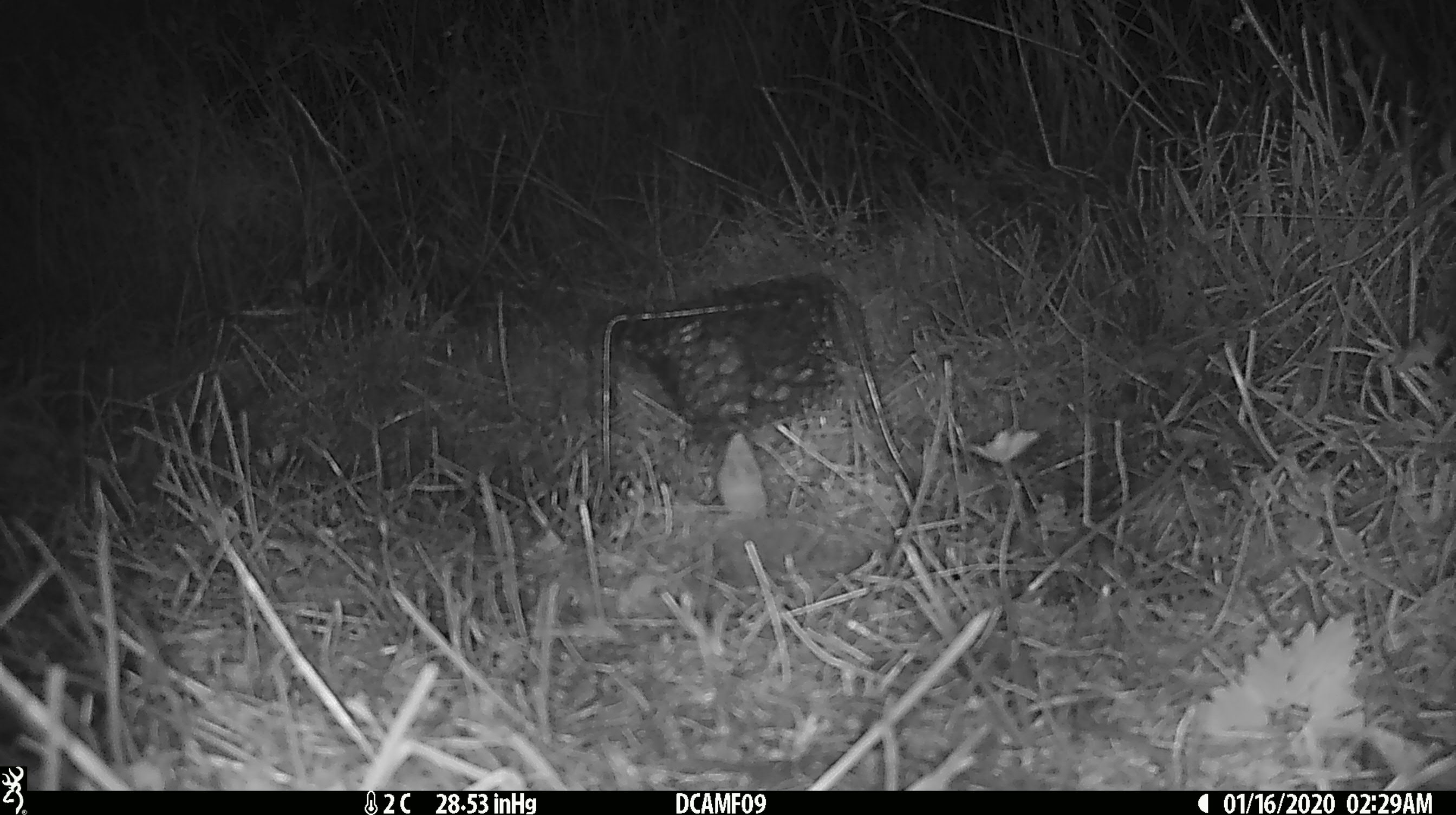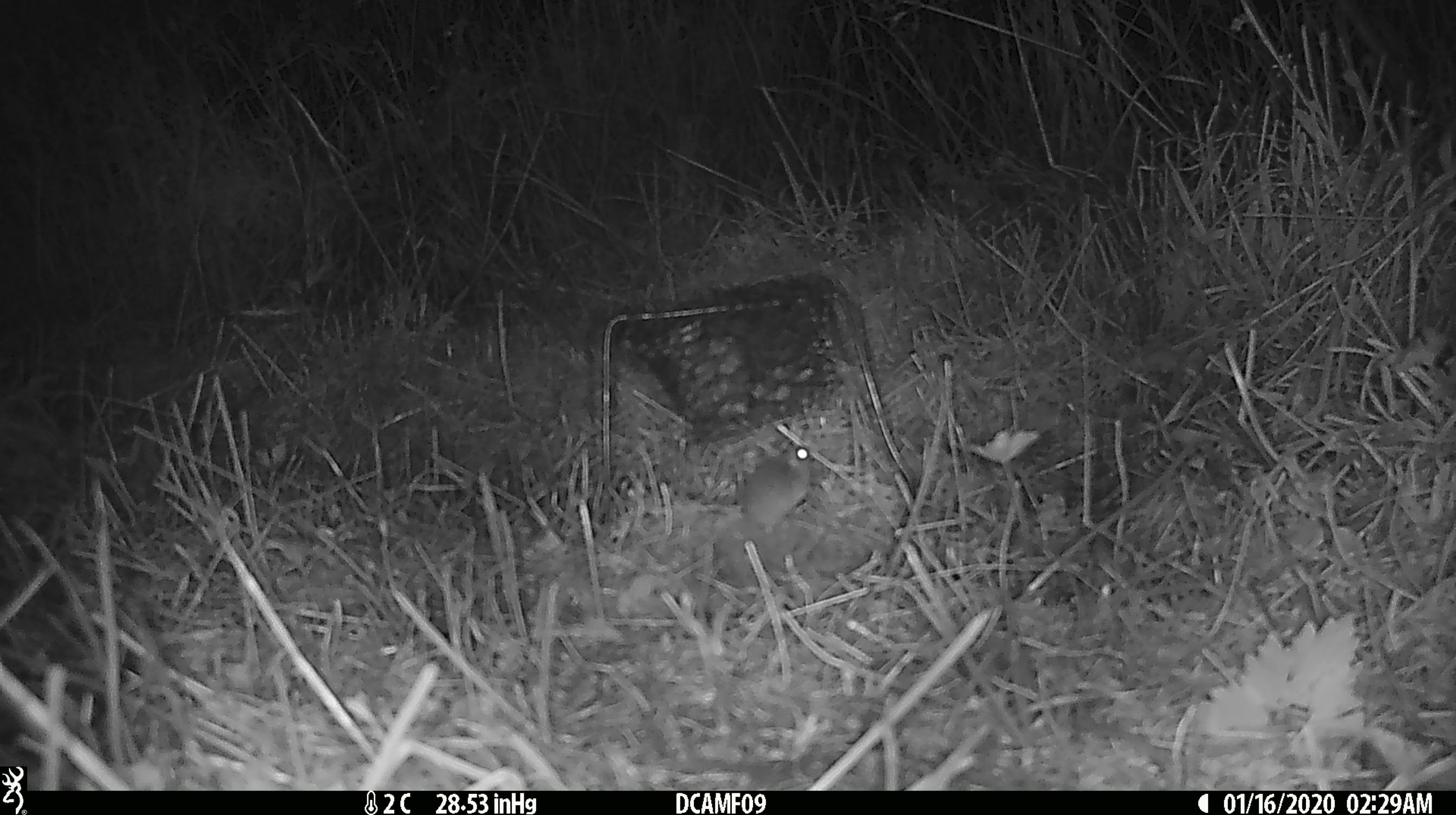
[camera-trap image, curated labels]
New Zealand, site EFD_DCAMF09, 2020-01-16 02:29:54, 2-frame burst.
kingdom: Animalia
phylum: Chordata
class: Mammalia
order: Rodentia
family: Muridae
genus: Mus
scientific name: Mus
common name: mouse